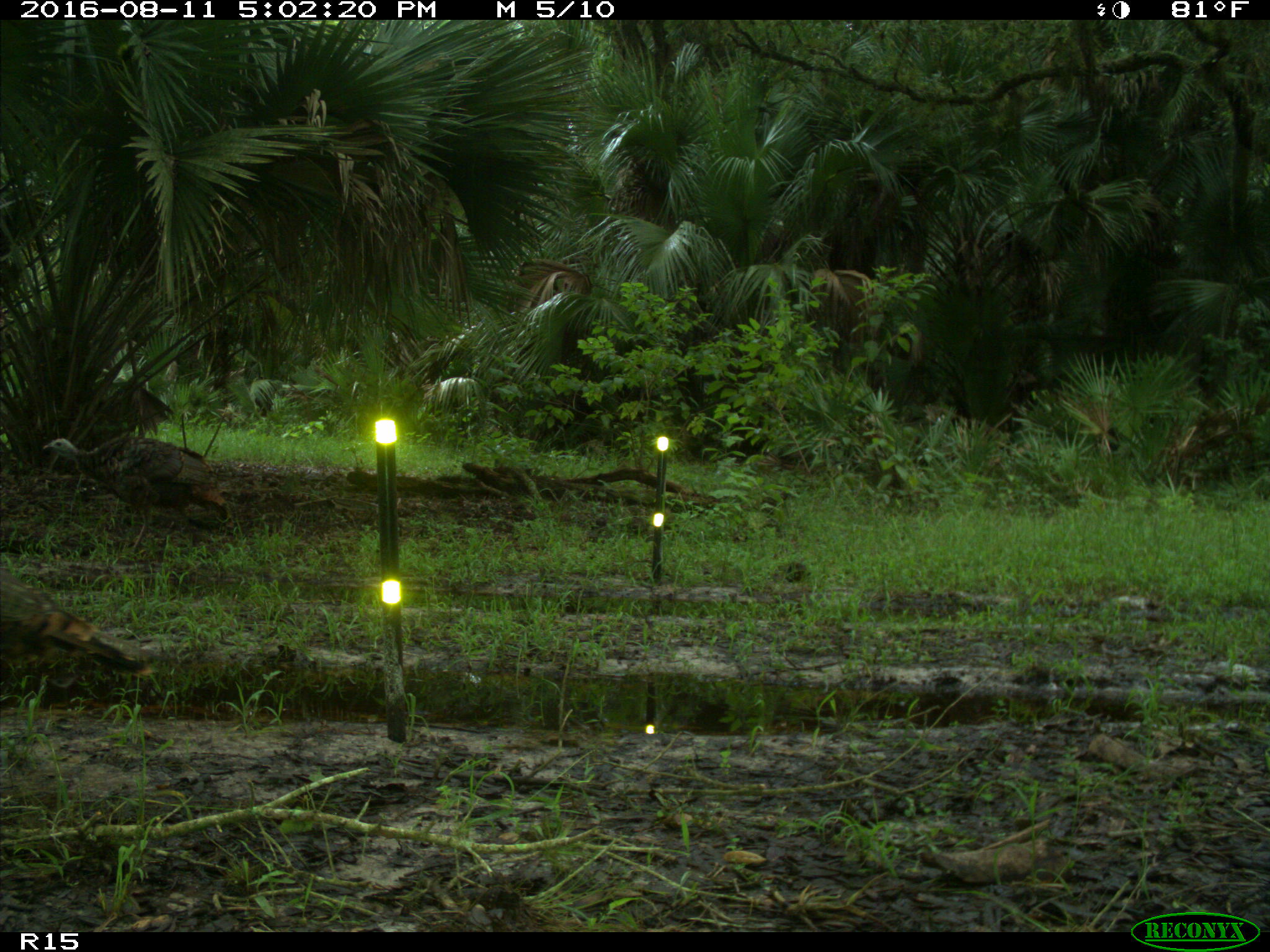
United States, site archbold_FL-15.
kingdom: Animalia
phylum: Chordata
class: Aves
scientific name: Aves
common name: birds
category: unidentified bird